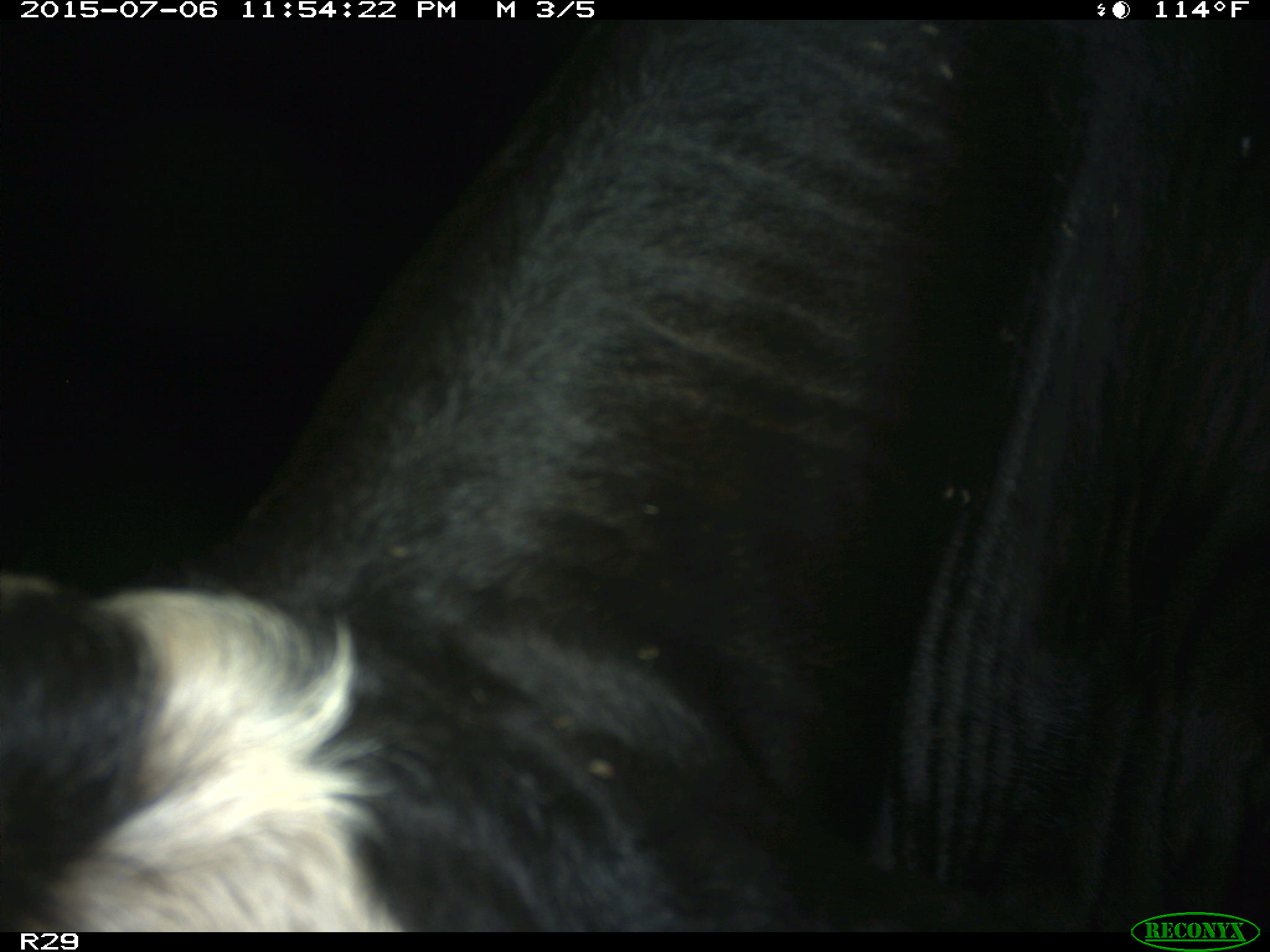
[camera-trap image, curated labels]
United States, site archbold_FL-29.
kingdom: Animalia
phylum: Chordata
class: Mammalia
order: Artiodactyla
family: Bovidae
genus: Bos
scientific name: Bos taurus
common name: domestic cow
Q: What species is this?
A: Bos taurus (domestic cow).